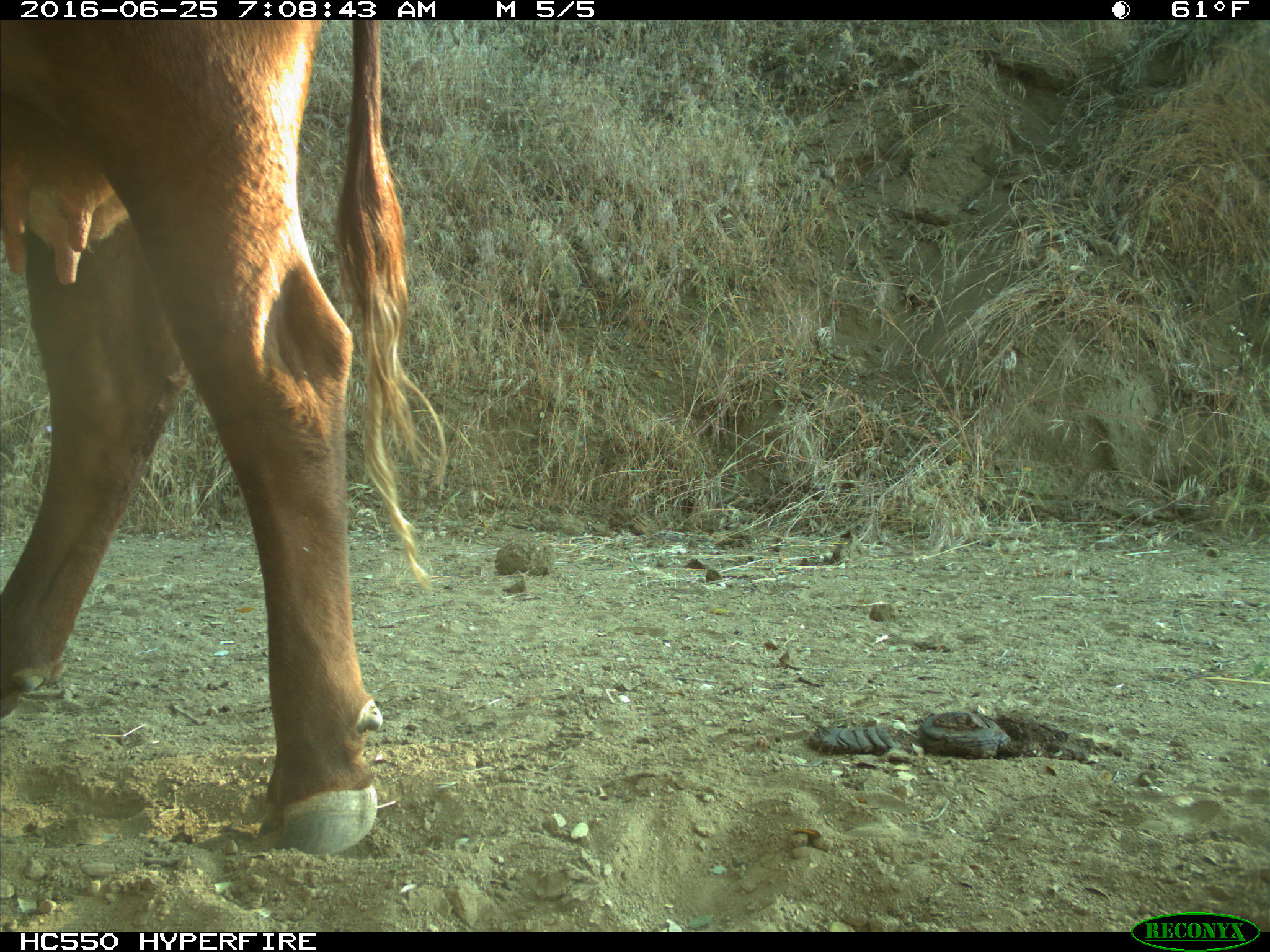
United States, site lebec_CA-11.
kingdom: Animalia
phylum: Chordata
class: Mammalia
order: Artiodactyla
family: Bovidae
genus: Bos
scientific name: Bos taurus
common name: domestic cow